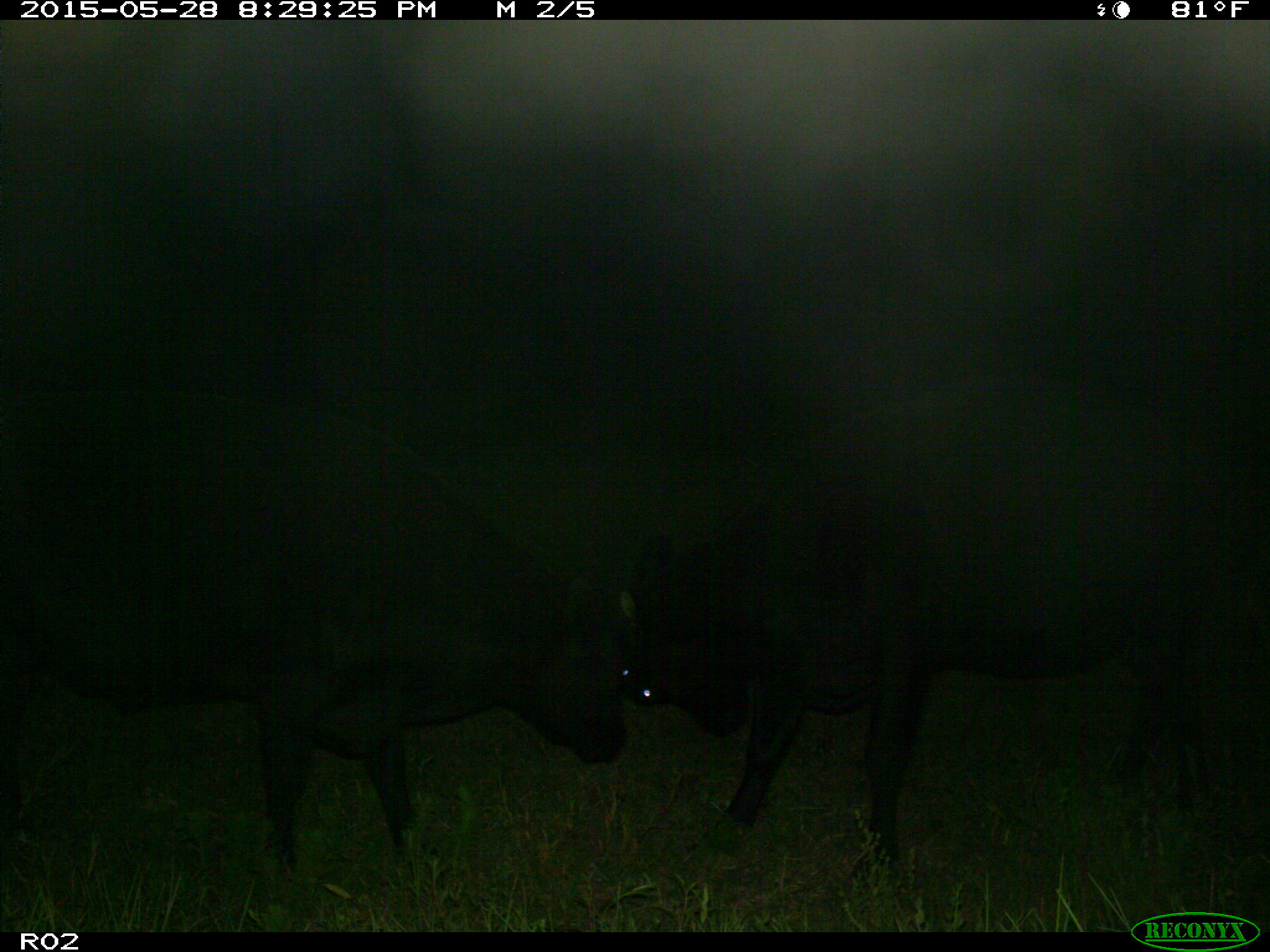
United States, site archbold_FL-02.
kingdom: Animalia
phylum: Chordata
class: Mammalia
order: Artiodactyla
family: Bovidae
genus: Bos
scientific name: Bos taurus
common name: domestic cow